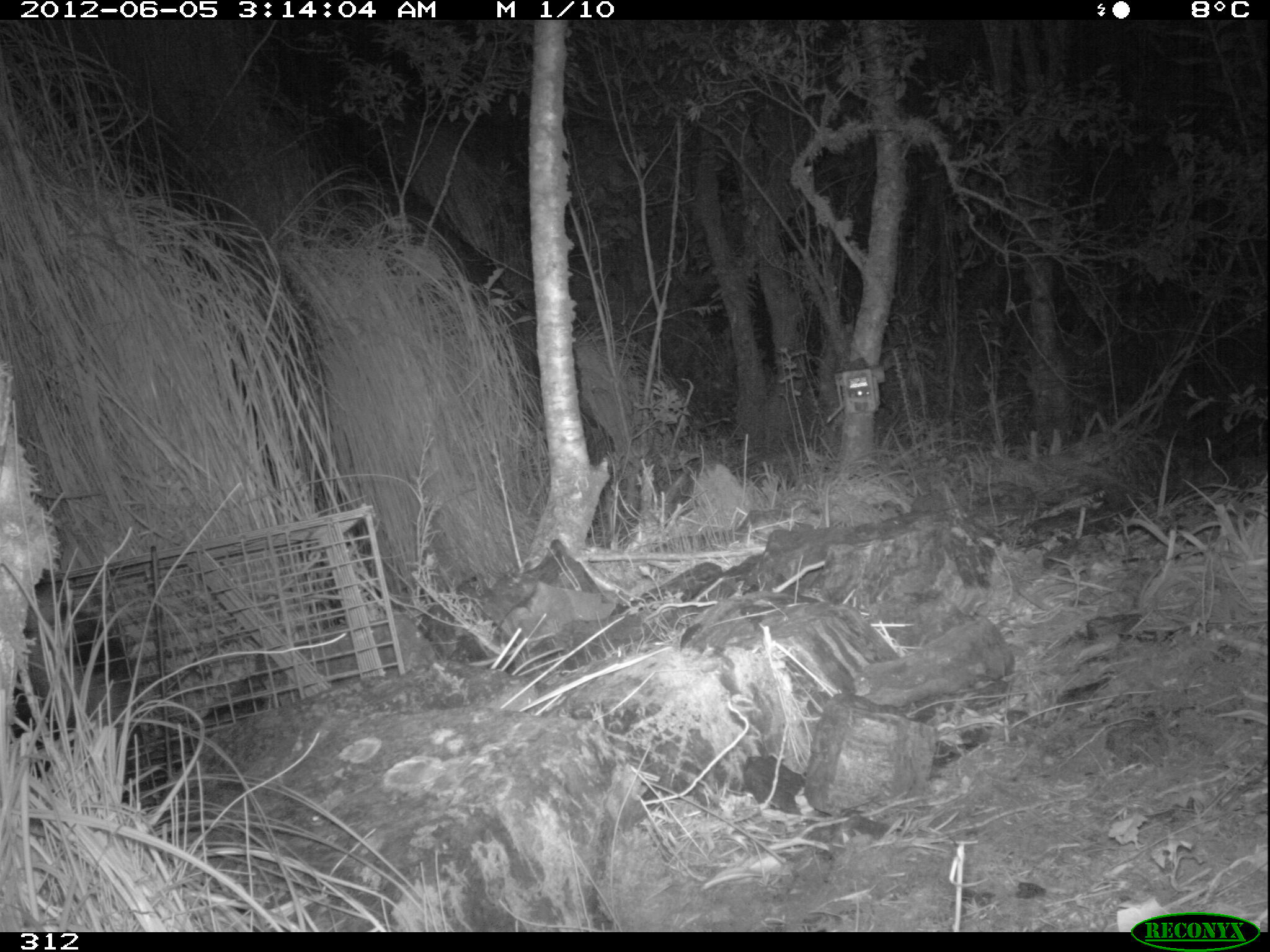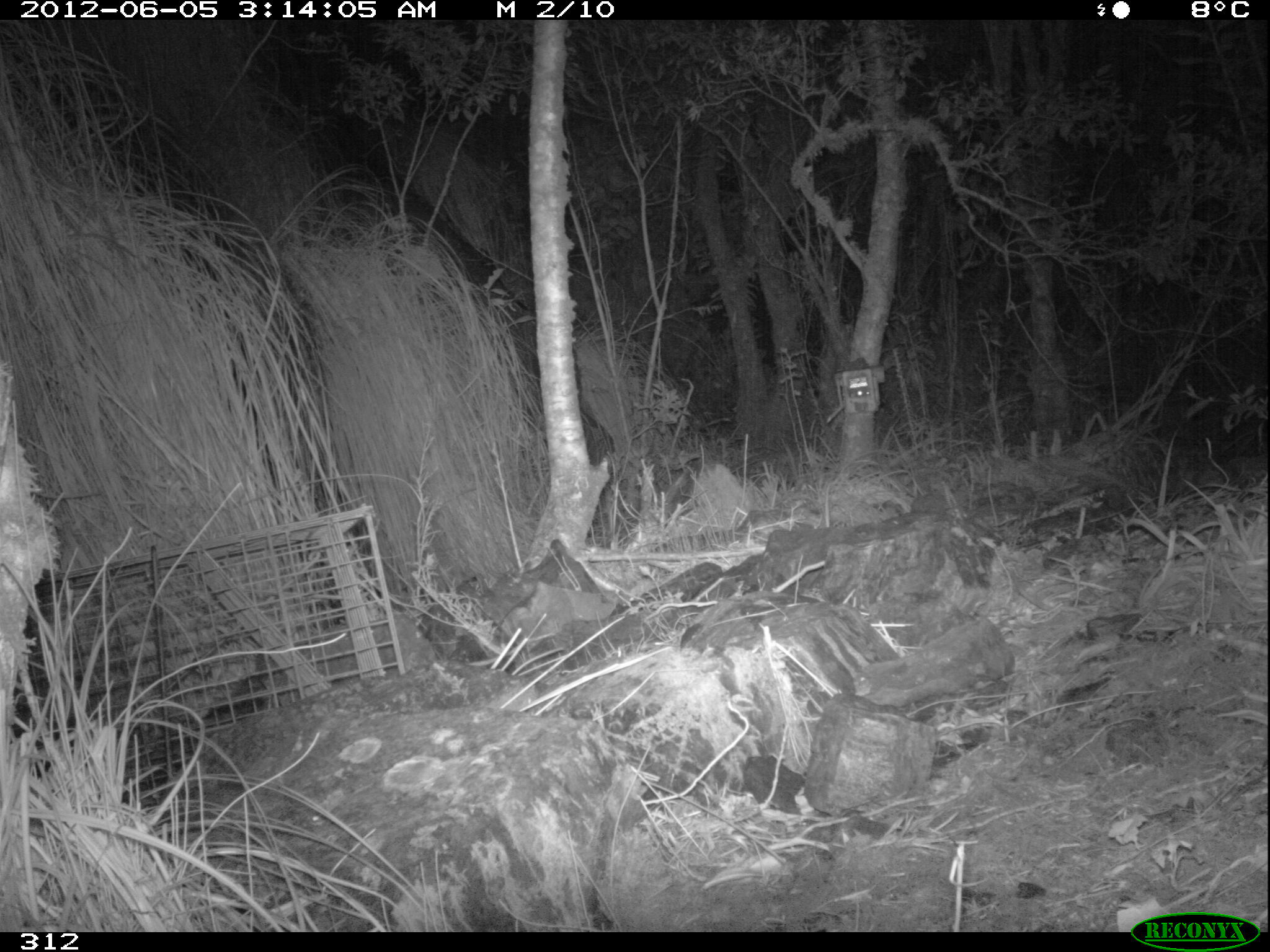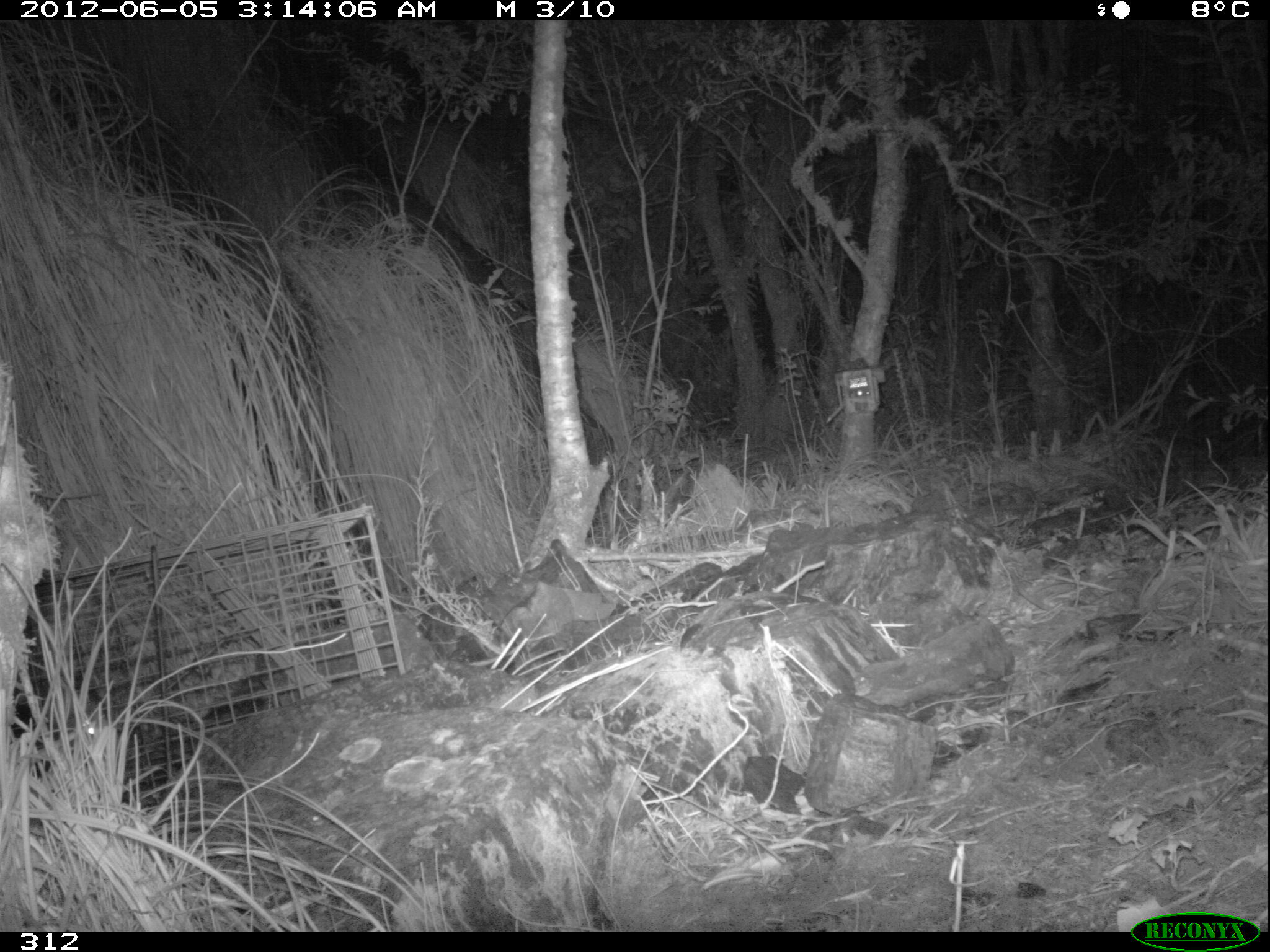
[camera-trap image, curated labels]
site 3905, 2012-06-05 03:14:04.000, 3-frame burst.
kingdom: Animalia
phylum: Chordata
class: Mammalia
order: Didelphimorphia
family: Didelphidae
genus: Didelphis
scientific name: Didelphis pernigra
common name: andean white-eared opossum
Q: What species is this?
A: Didelphis pernigra (andean white-eared opossum).